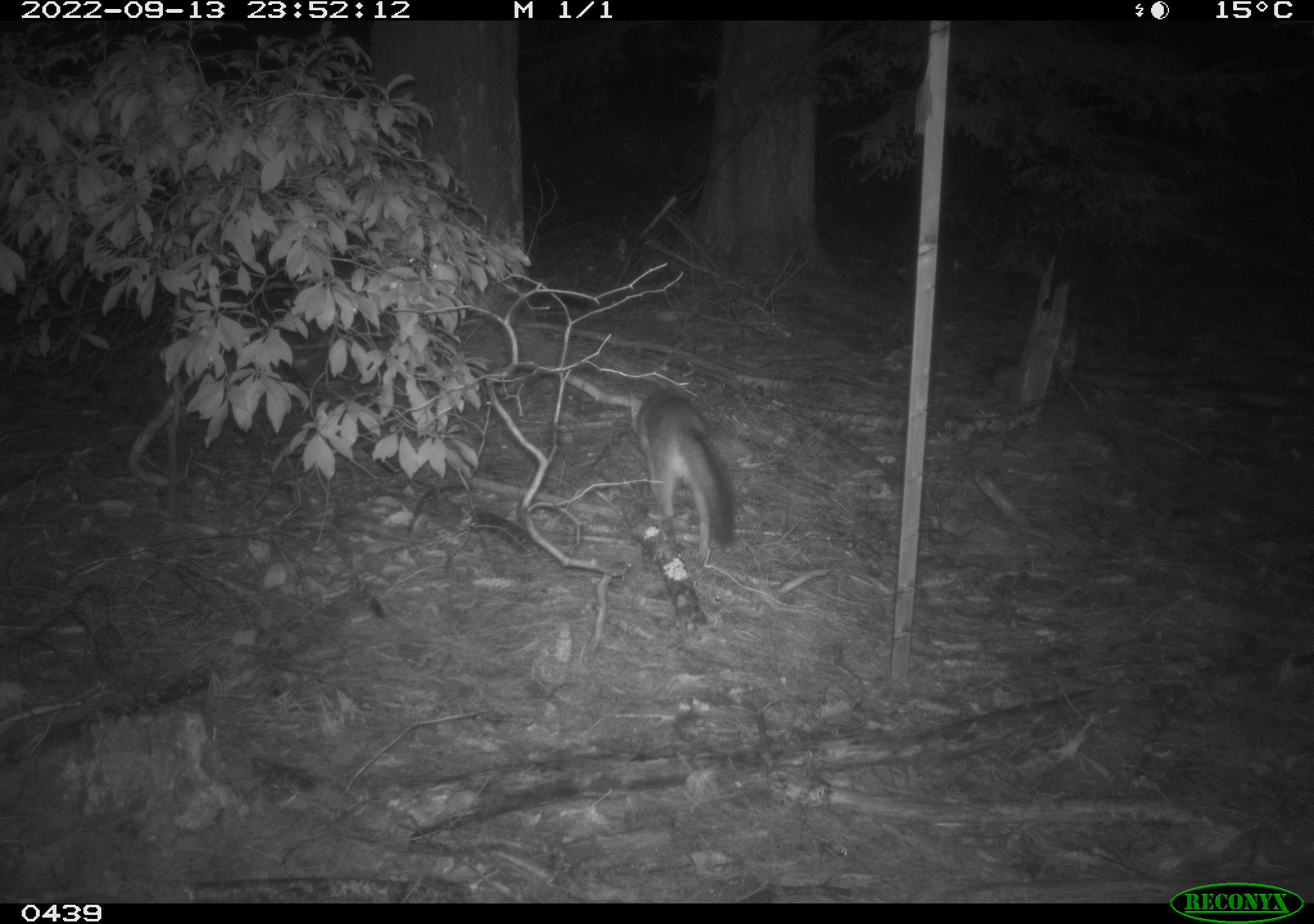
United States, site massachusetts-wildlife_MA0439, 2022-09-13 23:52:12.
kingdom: Animalia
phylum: Chordata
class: Mammalia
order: Carnivora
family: Canidae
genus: Urocyon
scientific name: Urocyon cinereoargenteus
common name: gray fox